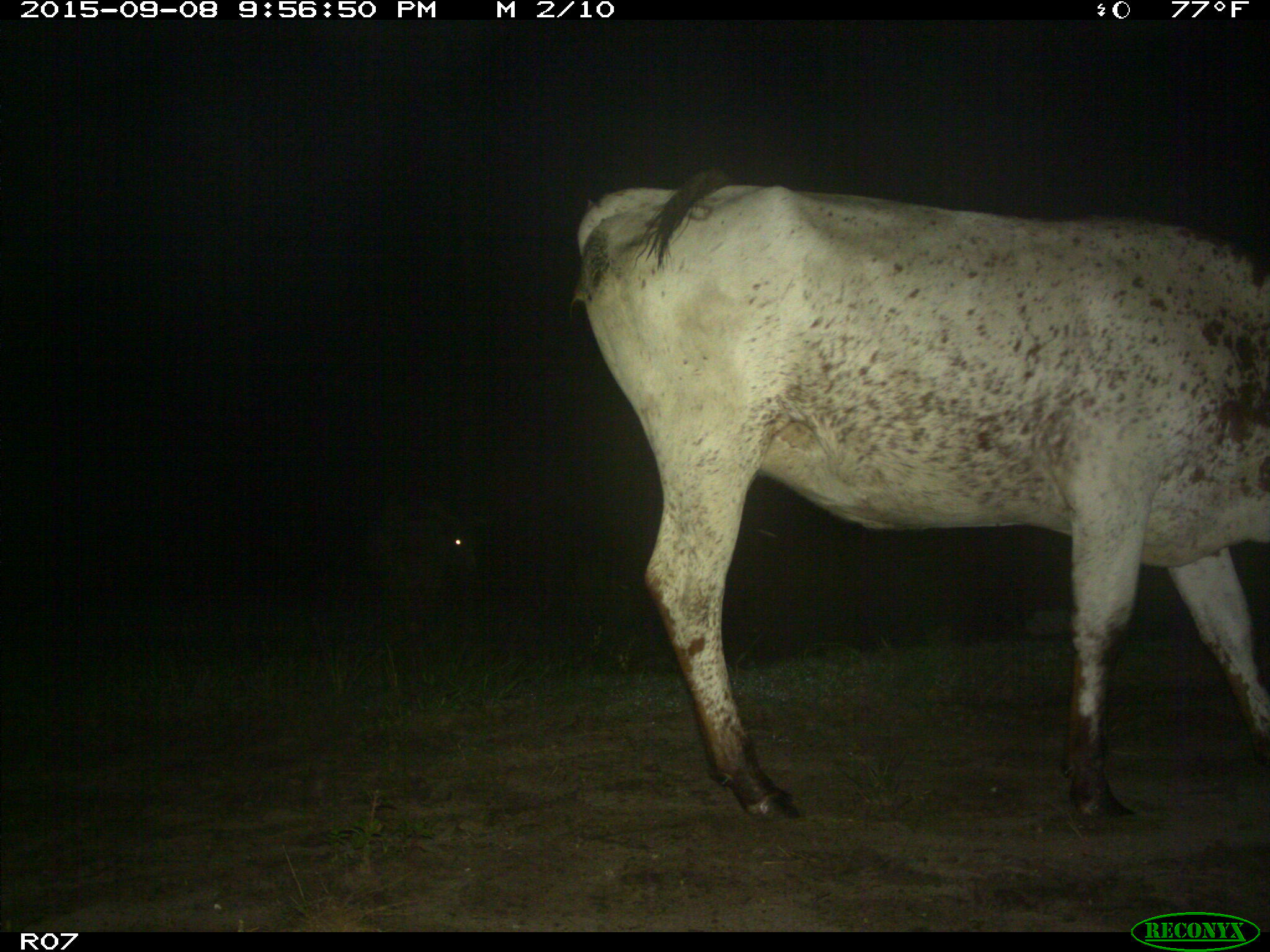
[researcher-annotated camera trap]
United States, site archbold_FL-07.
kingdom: Animalia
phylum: Chordata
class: Mammalia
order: Artiodactyla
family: Bovidae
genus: Bos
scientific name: Bos taurus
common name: domestic cow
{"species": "Bos taurus (domestic cow)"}